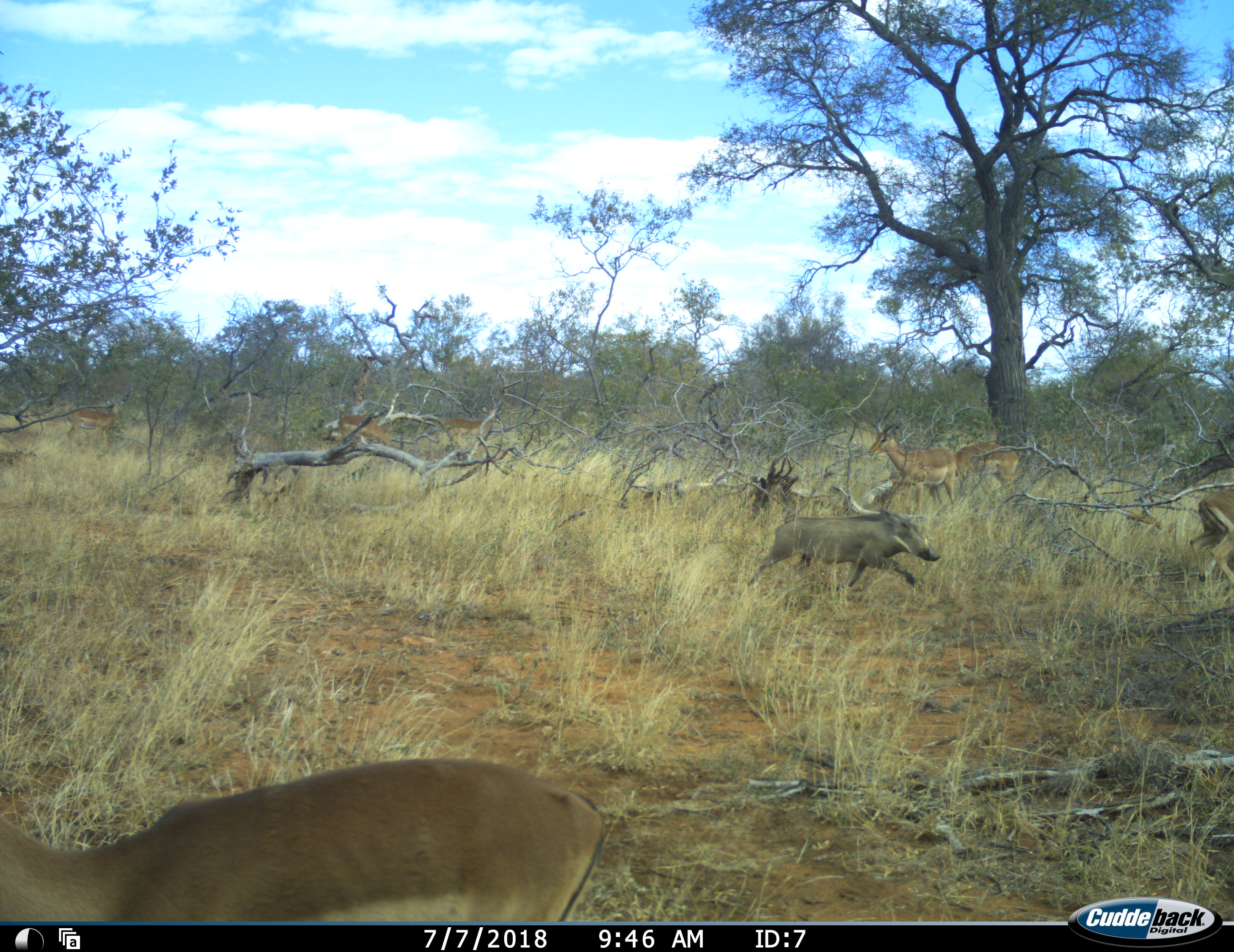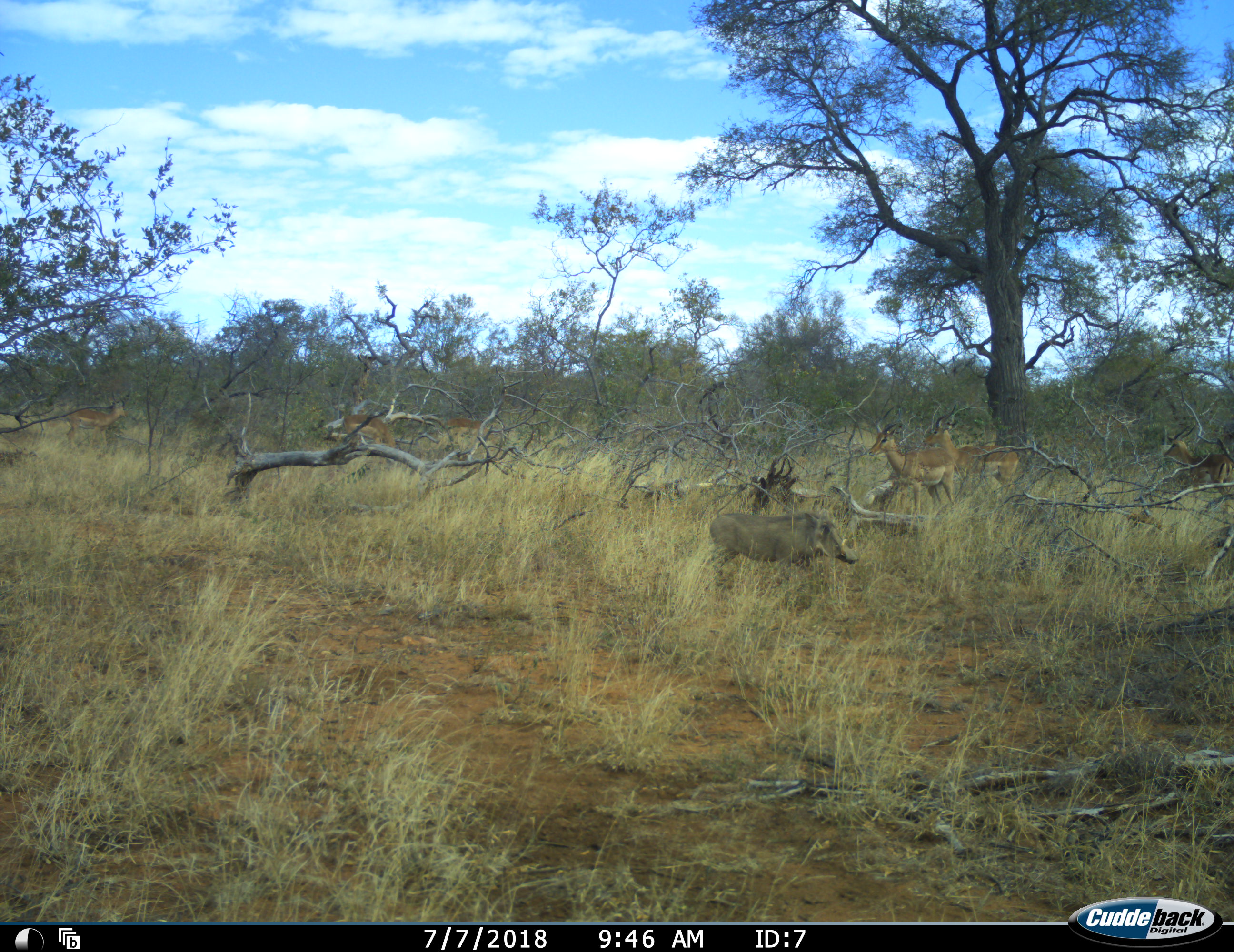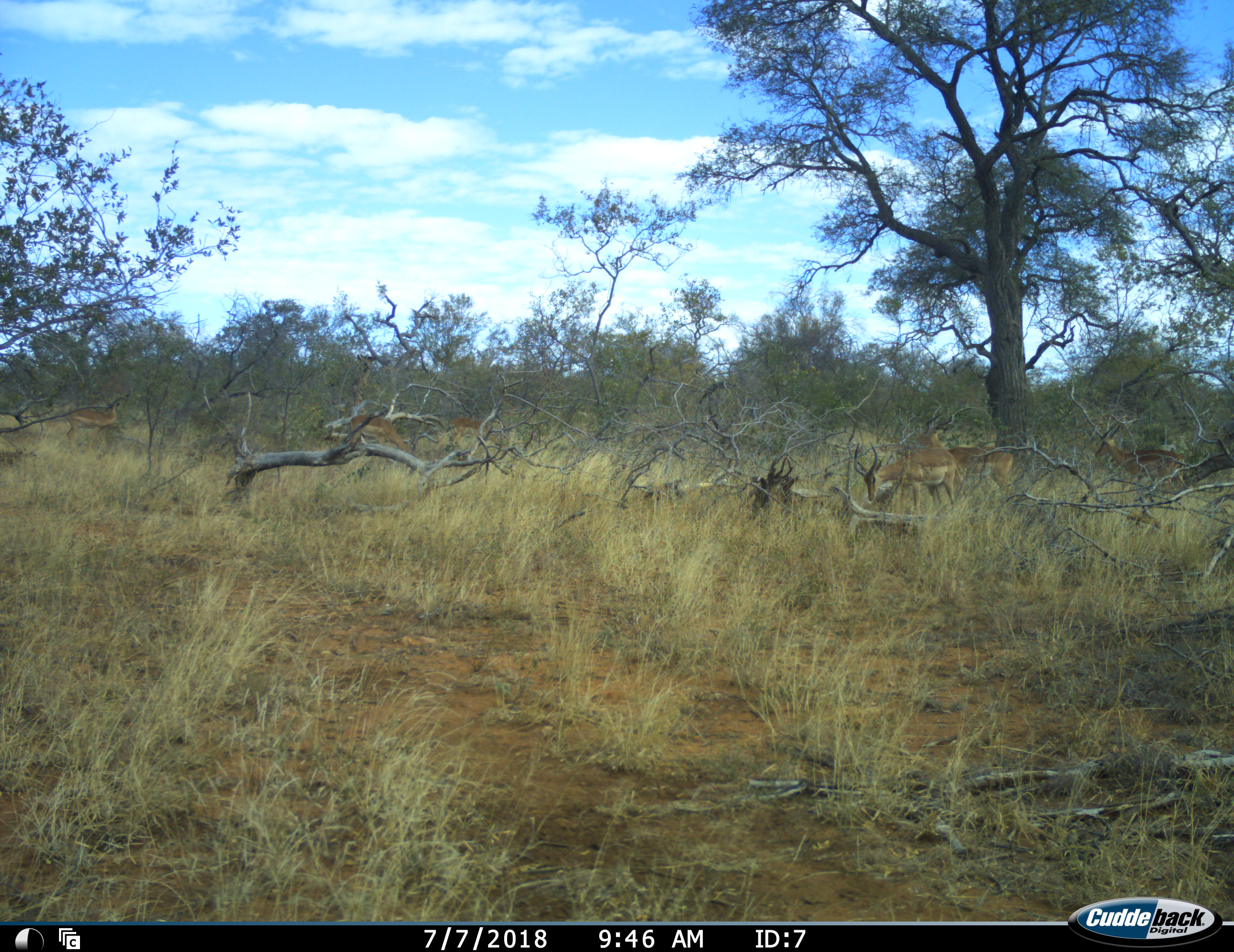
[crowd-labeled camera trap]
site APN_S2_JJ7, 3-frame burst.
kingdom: Animalia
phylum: Chordata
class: Mammalia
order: Artiodactyla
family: Bovidae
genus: Aepyceros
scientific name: Aepyceros melampus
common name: impala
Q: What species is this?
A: Impala (Aepyceros melampus).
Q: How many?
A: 7.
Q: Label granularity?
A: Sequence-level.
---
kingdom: Animalia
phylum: Chordata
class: Mammalia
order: Artiodactyla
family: Suidae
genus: Phacochoerus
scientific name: Phacochoerus africanus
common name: warthog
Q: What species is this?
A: Warthog (Phacochoerus africanus).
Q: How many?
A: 1.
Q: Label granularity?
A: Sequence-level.